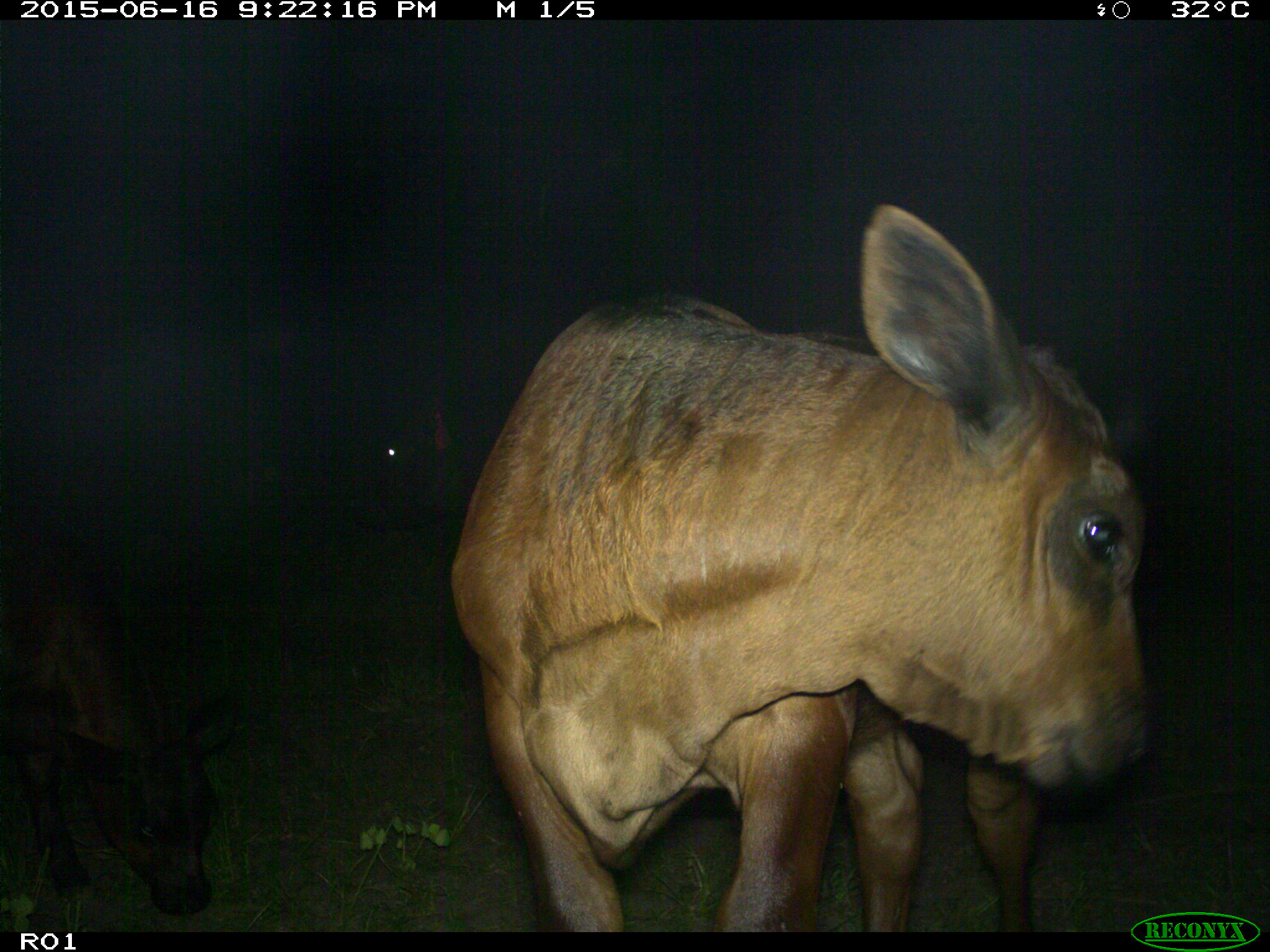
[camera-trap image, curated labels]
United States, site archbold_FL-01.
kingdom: Animalia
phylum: Chordata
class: Mammalia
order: Artiodactyla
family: Bovidae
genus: Bos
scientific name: Bos taurus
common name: domestic cow